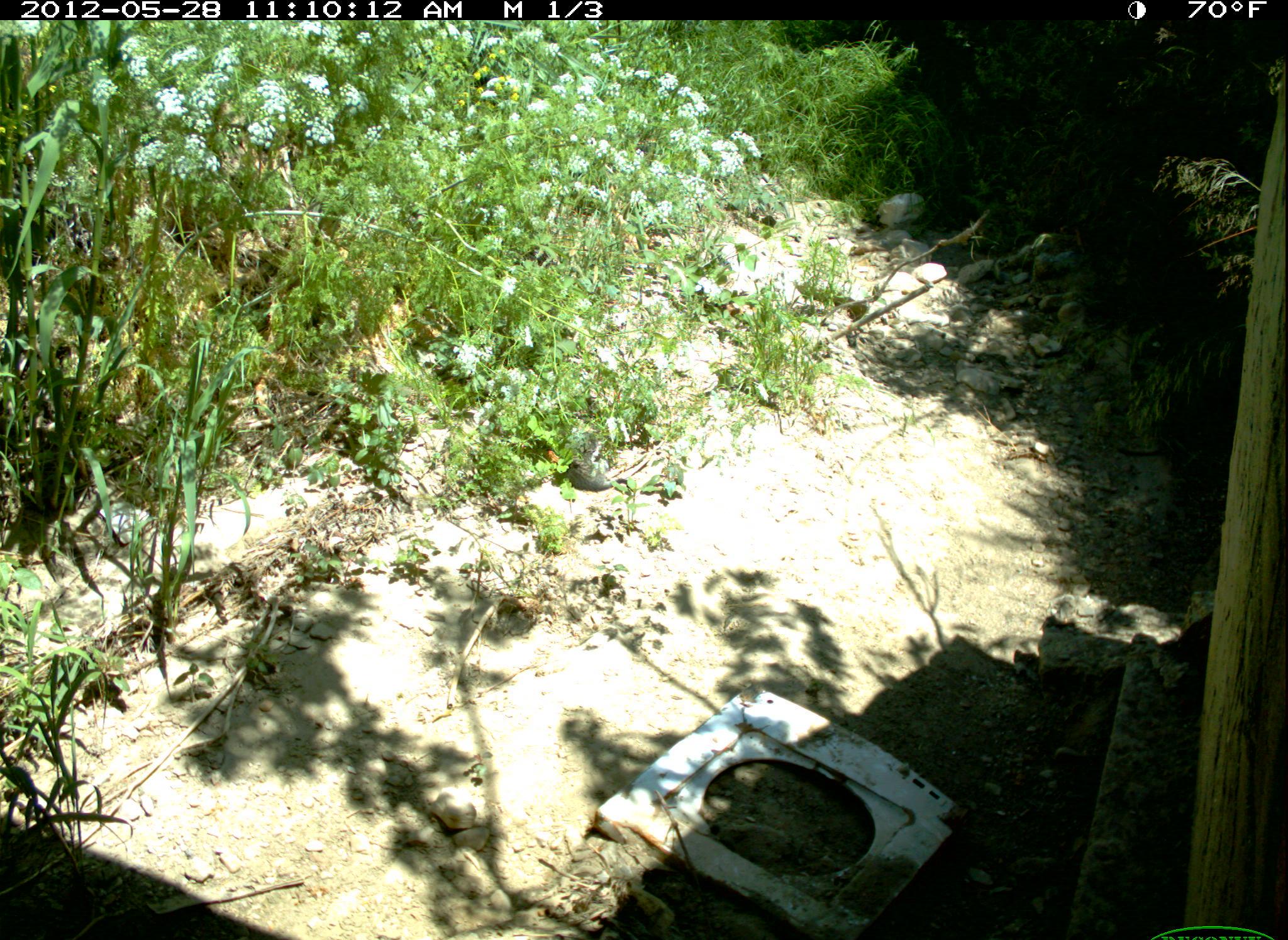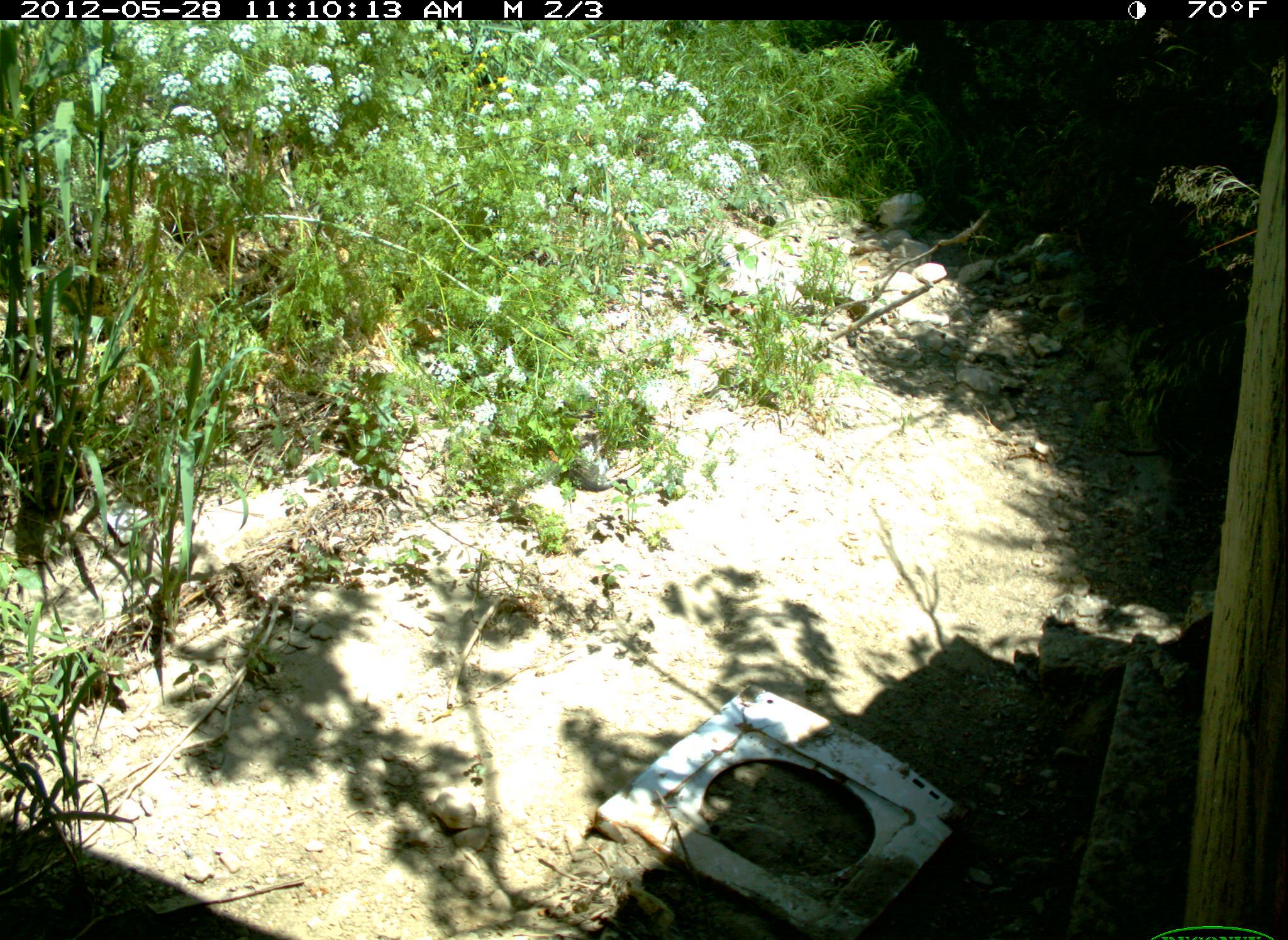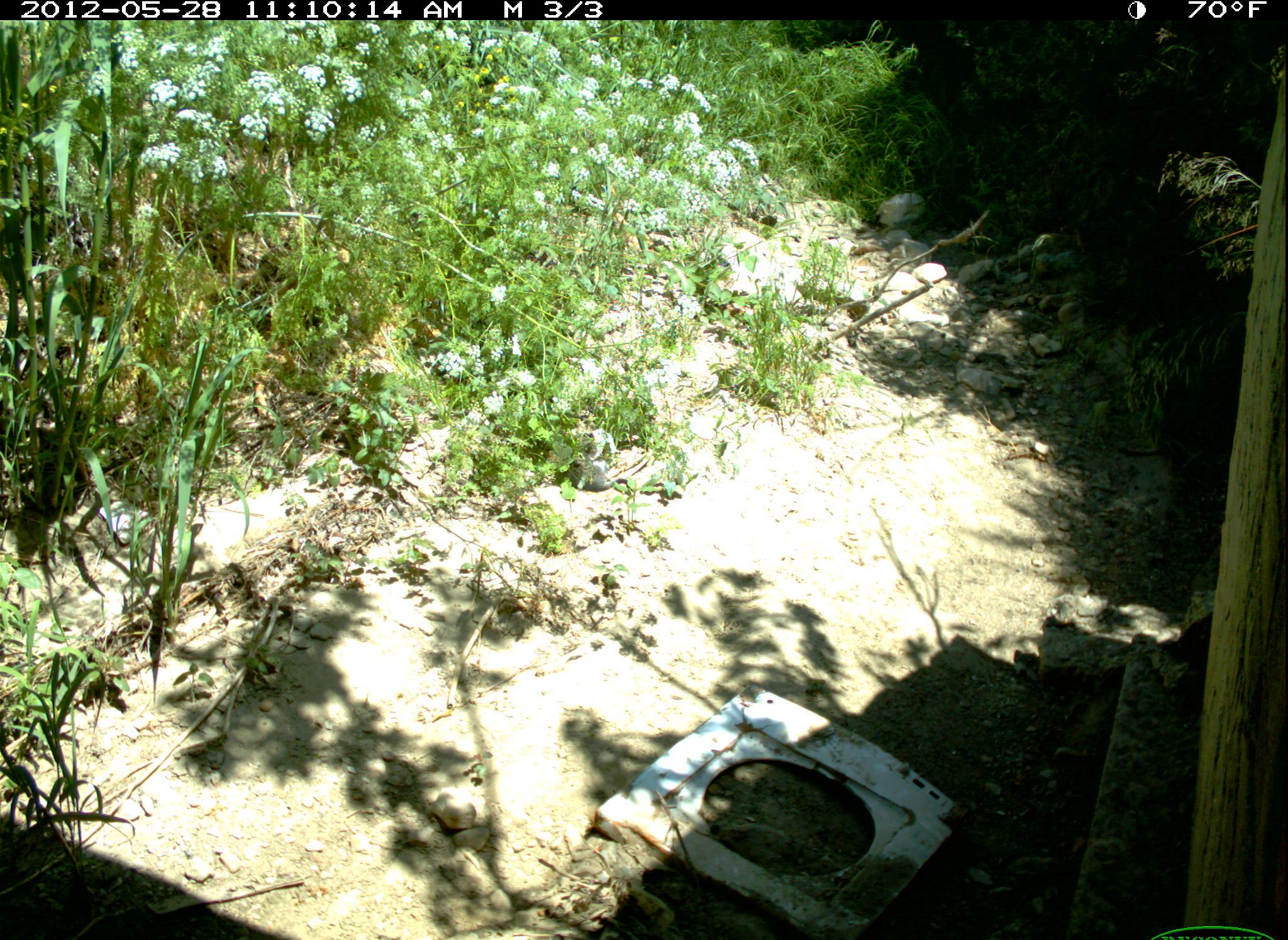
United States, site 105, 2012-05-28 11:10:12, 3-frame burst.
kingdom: Animalia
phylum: Chordata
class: Mammalia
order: Carnivora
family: Felidae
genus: Felis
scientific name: Felis catus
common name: cat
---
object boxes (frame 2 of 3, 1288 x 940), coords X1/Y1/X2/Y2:
cat: 548/406/634/504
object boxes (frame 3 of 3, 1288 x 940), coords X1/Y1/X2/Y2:
cat: 562/427/631/495